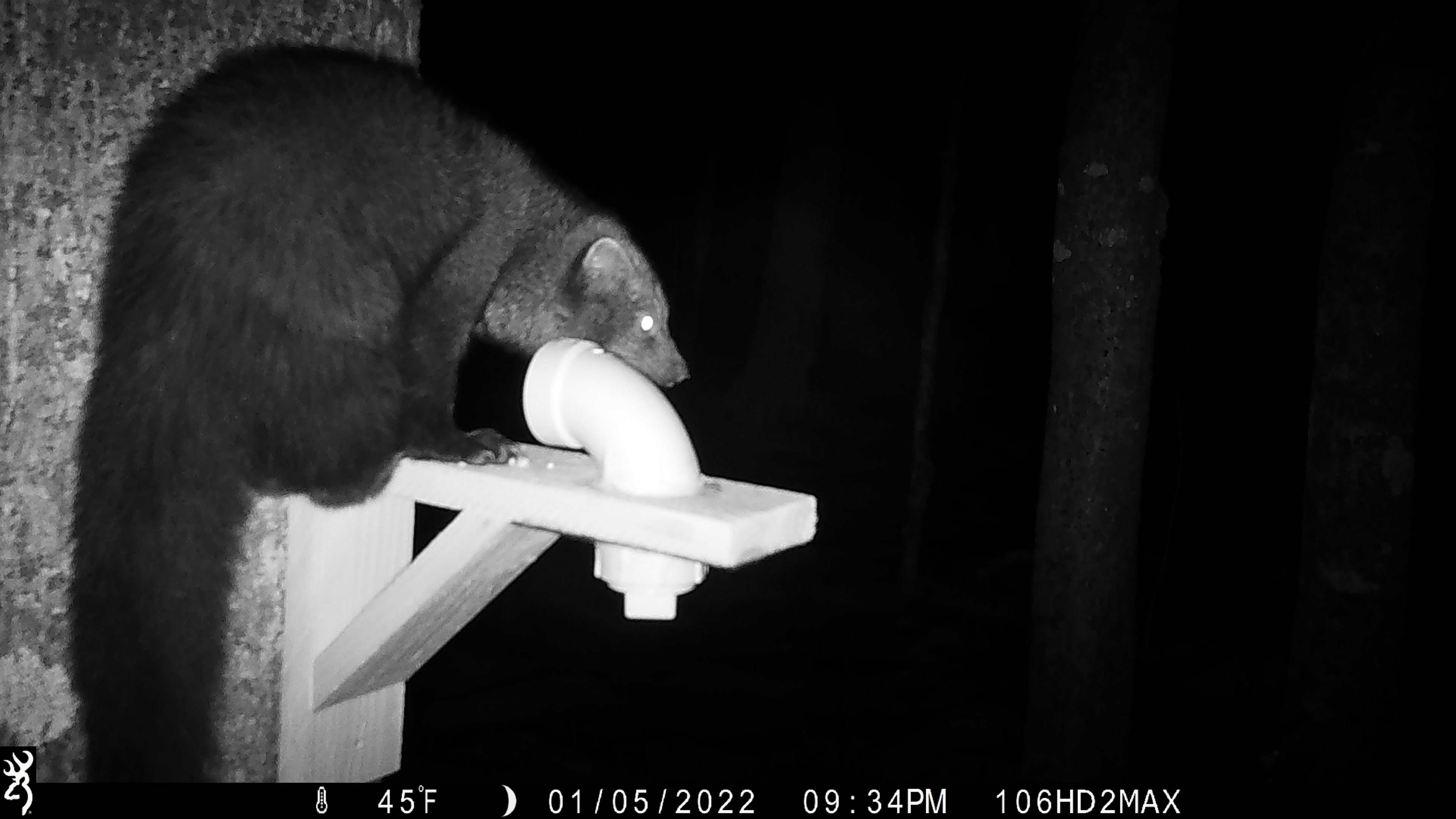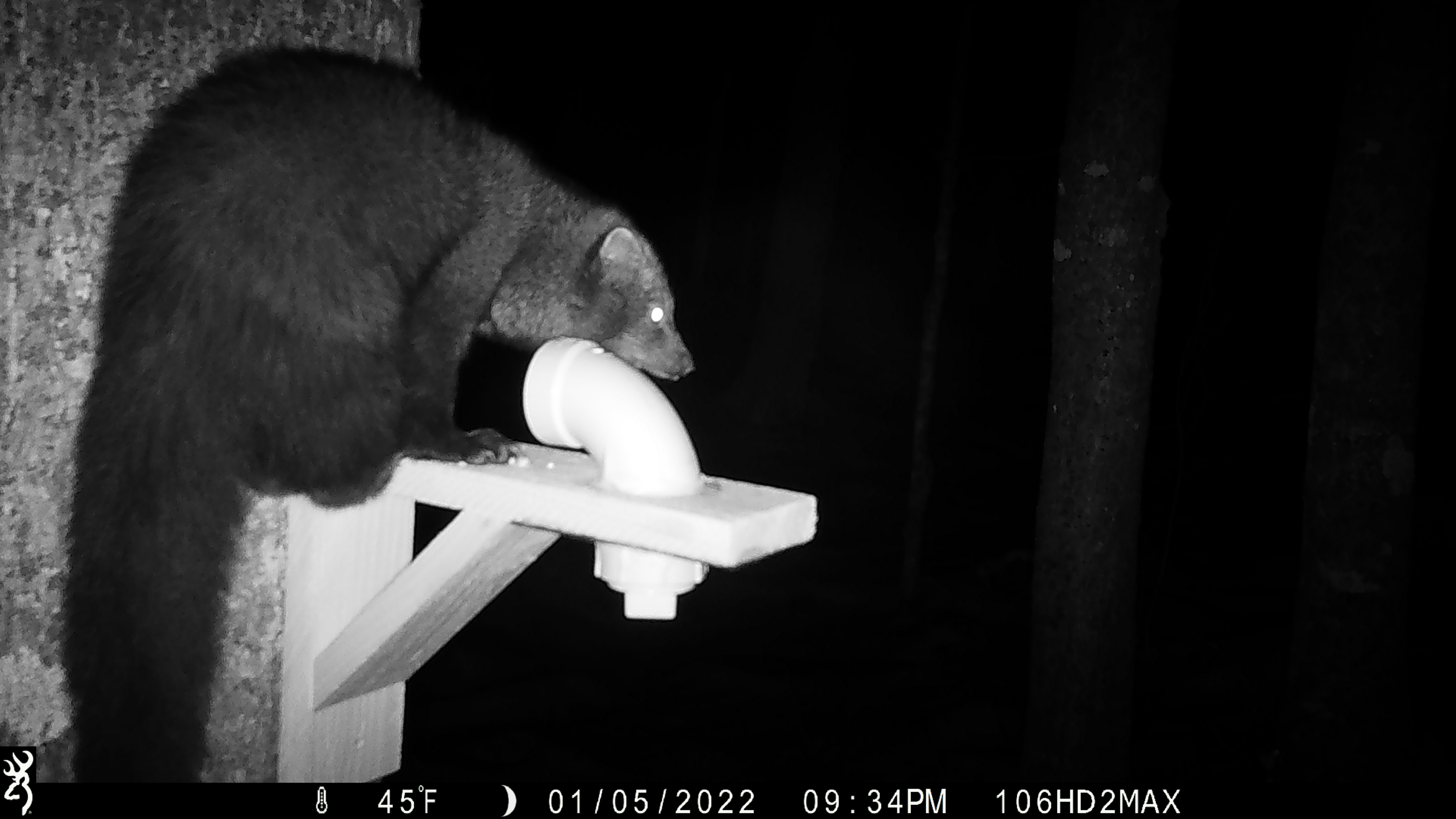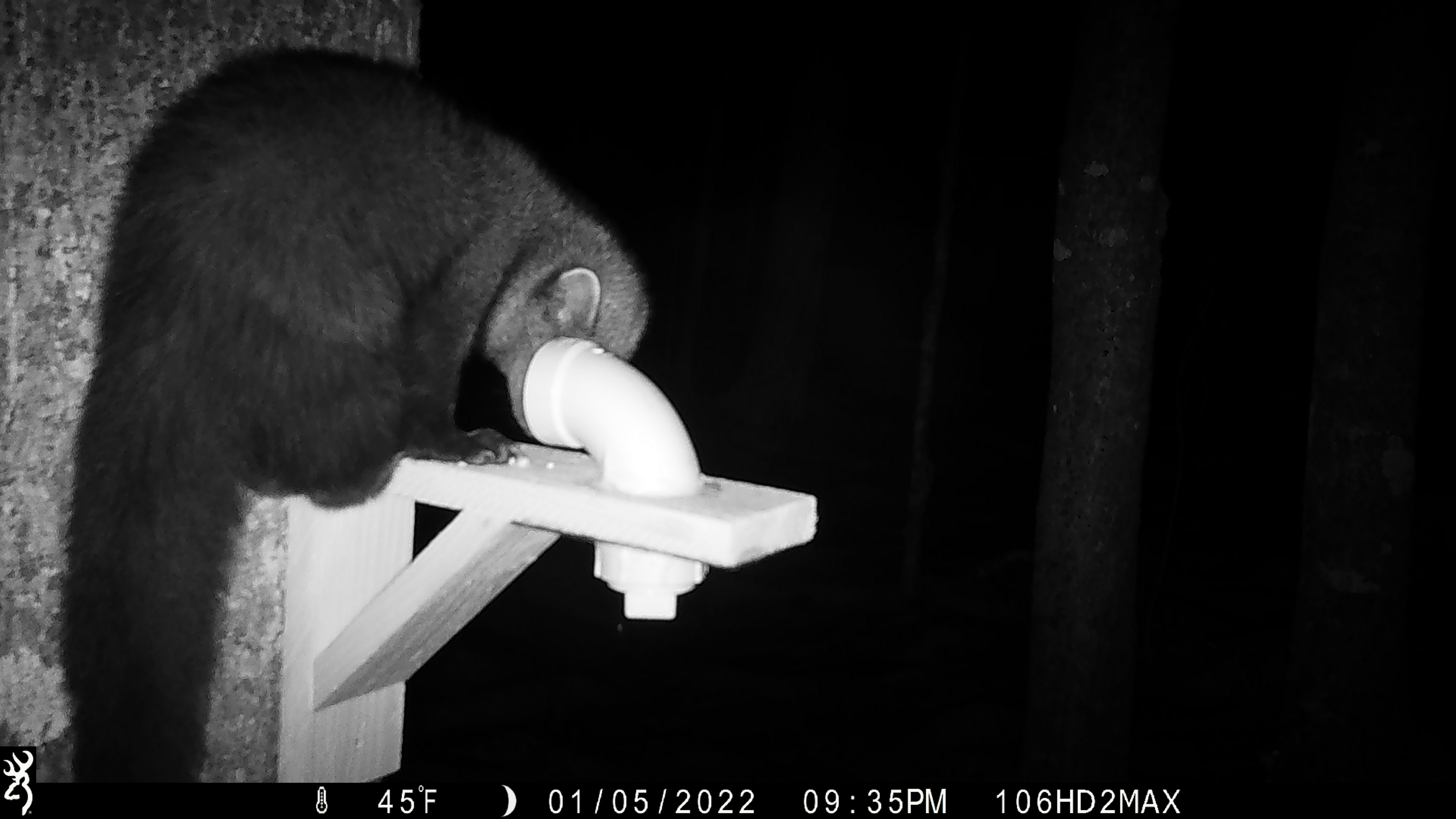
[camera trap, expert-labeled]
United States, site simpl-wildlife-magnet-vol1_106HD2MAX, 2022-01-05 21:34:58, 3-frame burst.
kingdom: Animalia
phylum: Chordata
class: Mammalia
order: Carnivora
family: Mustelidae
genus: Pekania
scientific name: Pekania pennanti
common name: fisher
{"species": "fisher (Pekania pennanti)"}